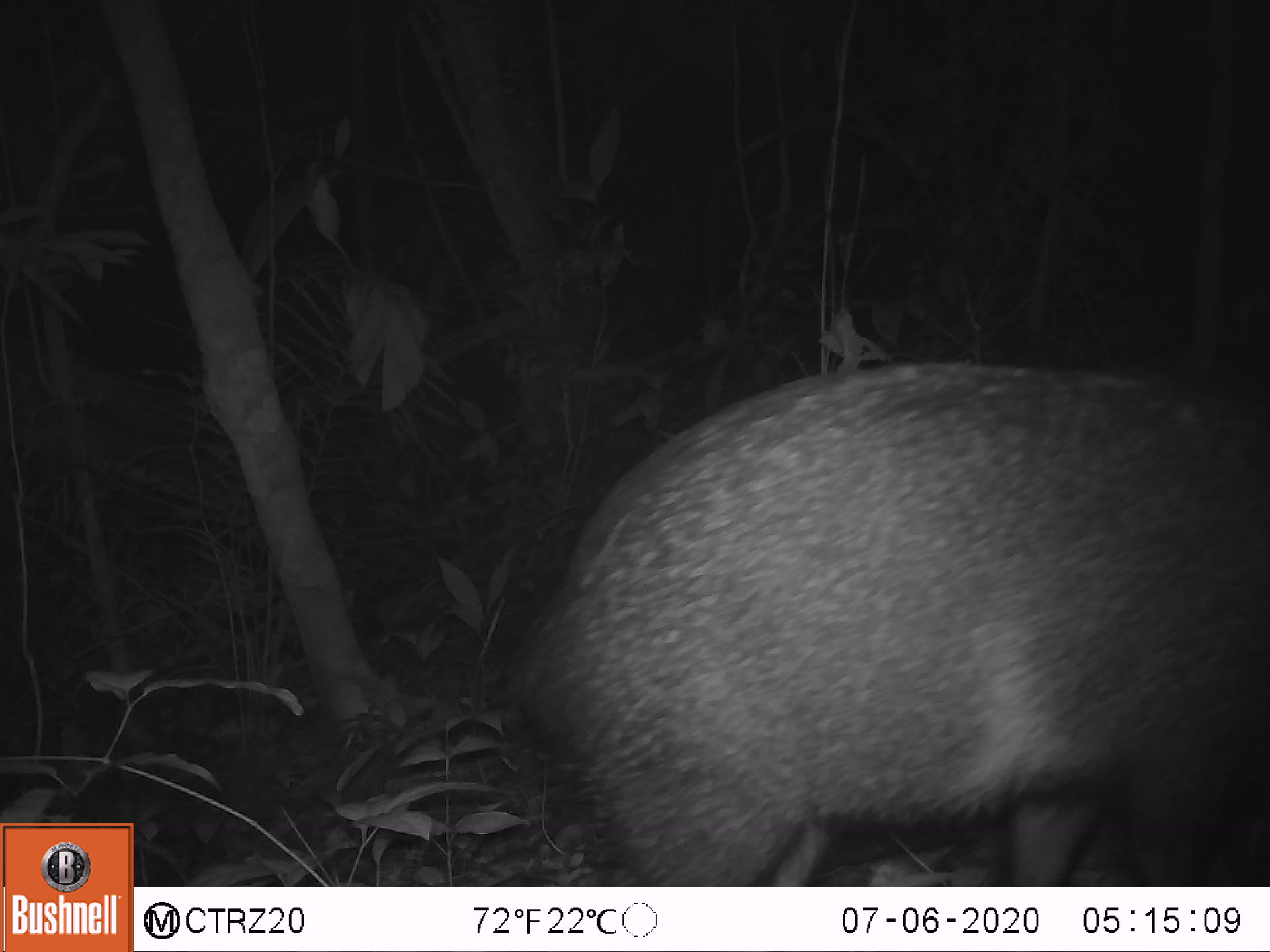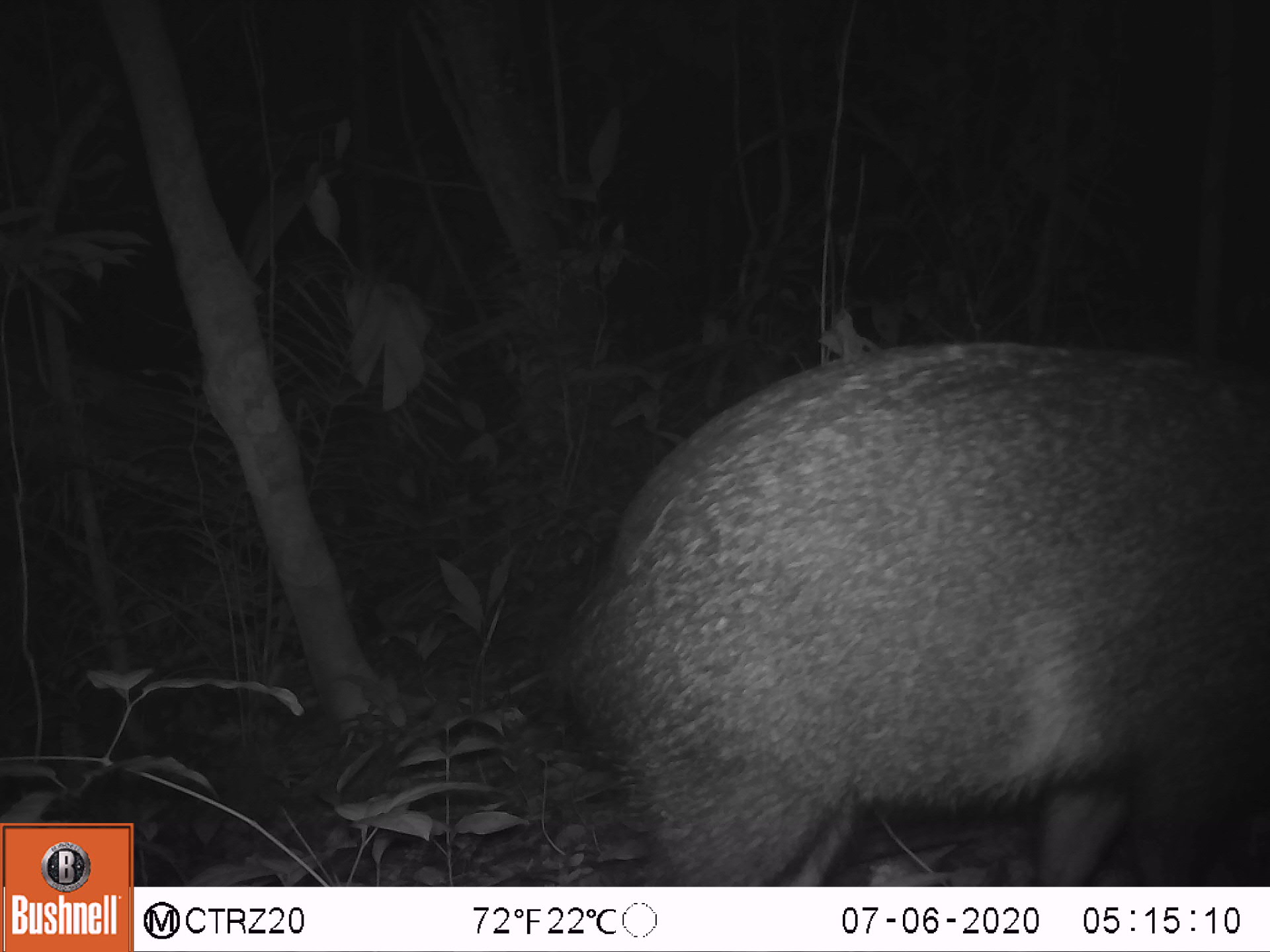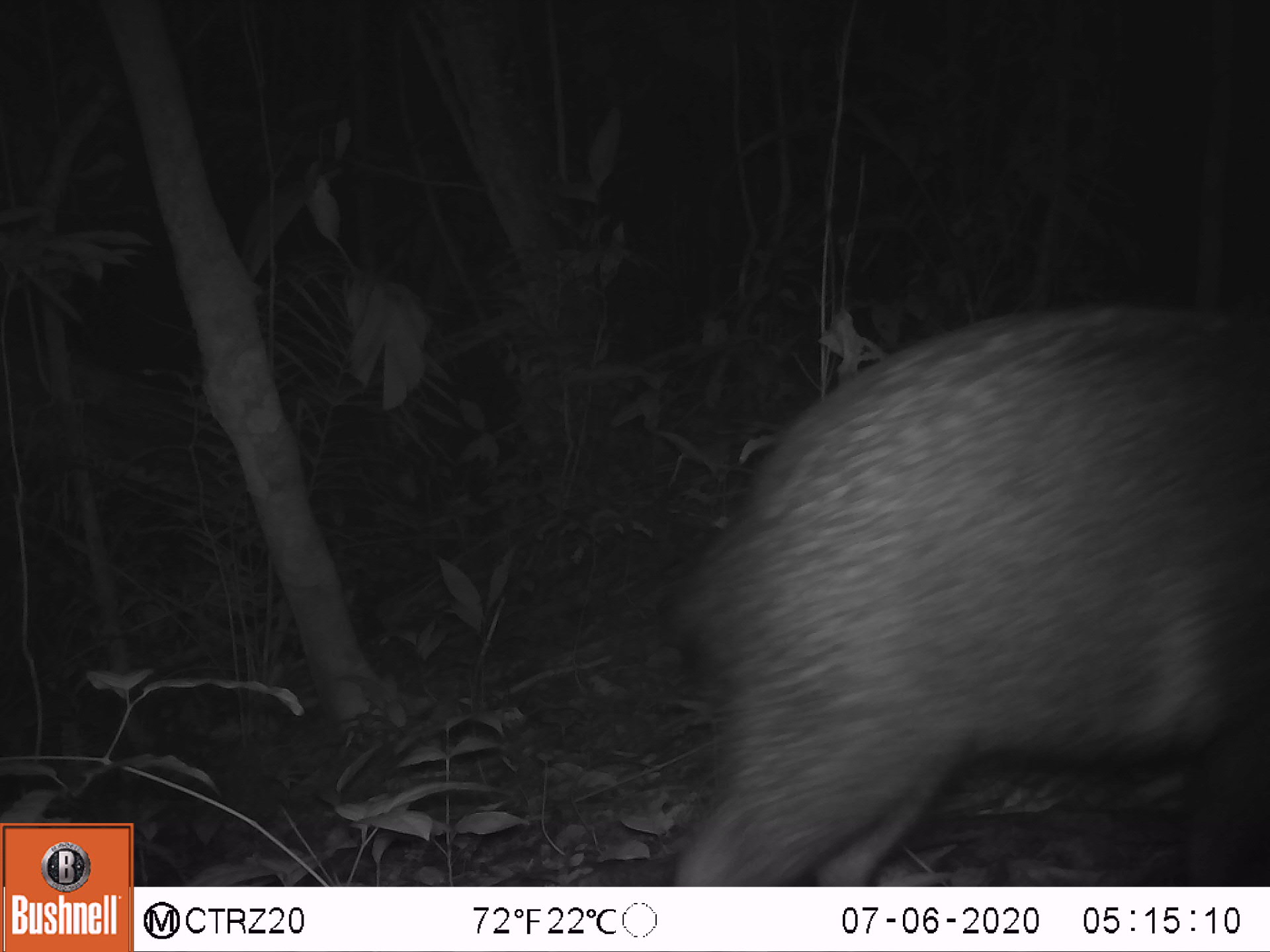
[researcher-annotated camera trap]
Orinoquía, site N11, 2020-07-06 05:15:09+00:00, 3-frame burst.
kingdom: Animalia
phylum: Chordata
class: Mammalia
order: Artiodactyla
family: Tayassuidae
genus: Pecari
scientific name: Pecari tajacu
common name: collared peccary